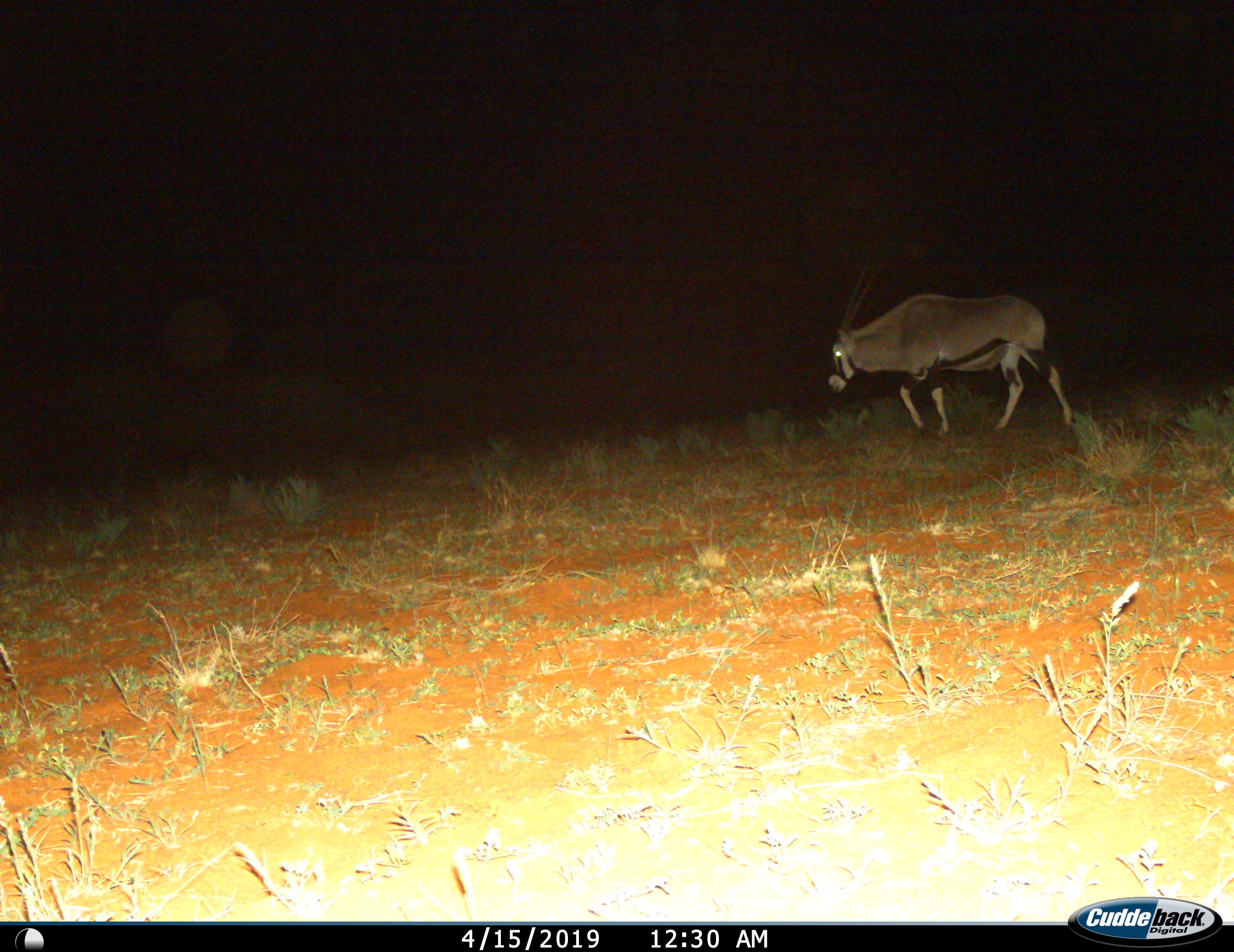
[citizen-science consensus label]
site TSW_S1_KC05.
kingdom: Animalia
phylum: Chordata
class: Mammalia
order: Artiodactyla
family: Bovidae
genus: Oryx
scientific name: Oryx gazella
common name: gemsbok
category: oryx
Oryx (gemsbok) (Oryx gazella), count 1. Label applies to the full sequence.